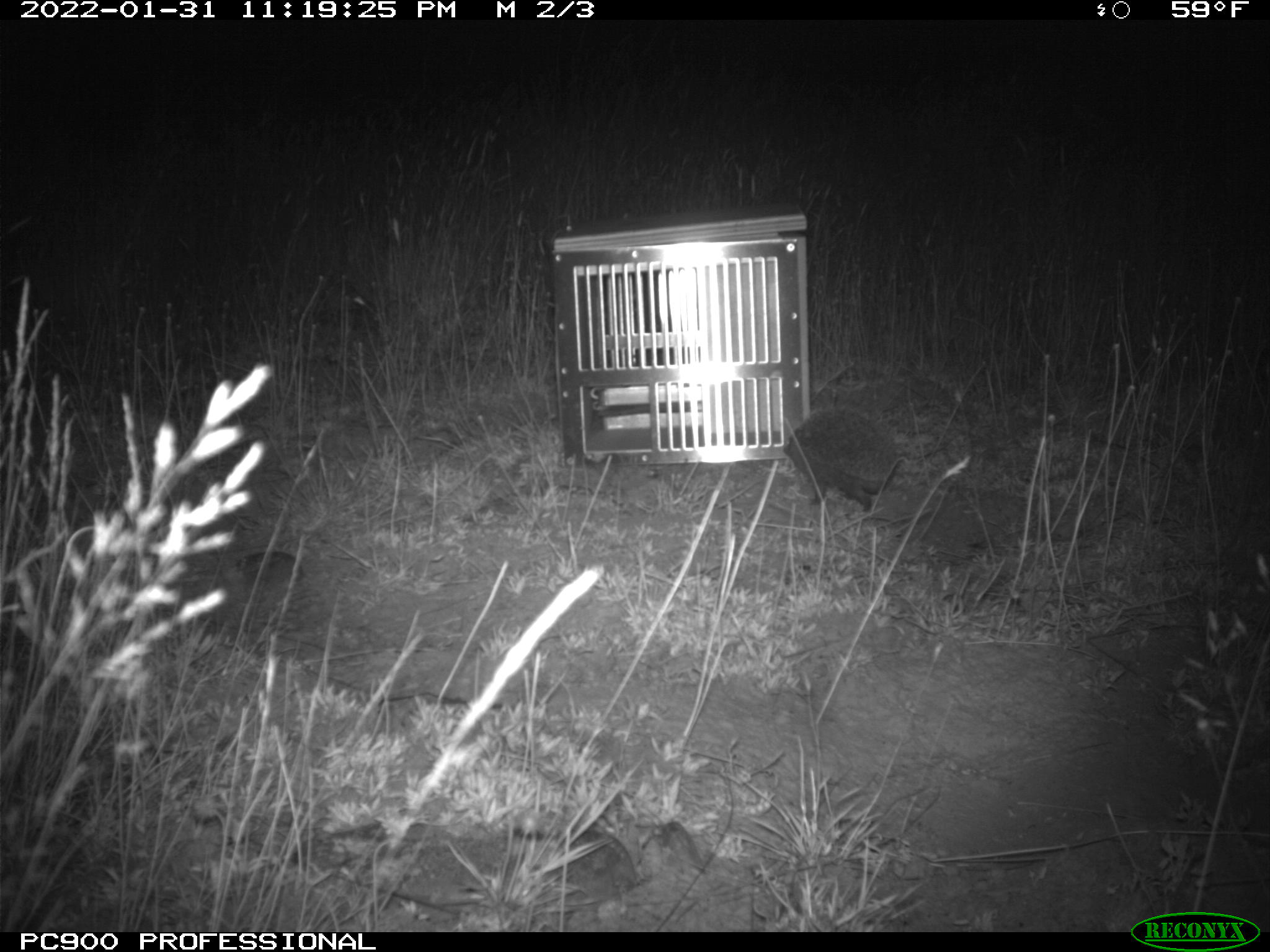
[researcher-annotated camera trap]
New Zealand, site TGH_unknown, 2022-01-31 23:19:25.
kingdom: Animalia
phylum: Chordata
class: Mammalia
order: Eulipotyphla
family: Erinaceidae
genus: Erinaceus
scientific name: Erinaceus europaeus europaeus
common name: european hedgehog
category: hedgehog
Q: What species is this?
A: Hedgehog (european hedgehog) (Erinaceus europaeus europaeus).